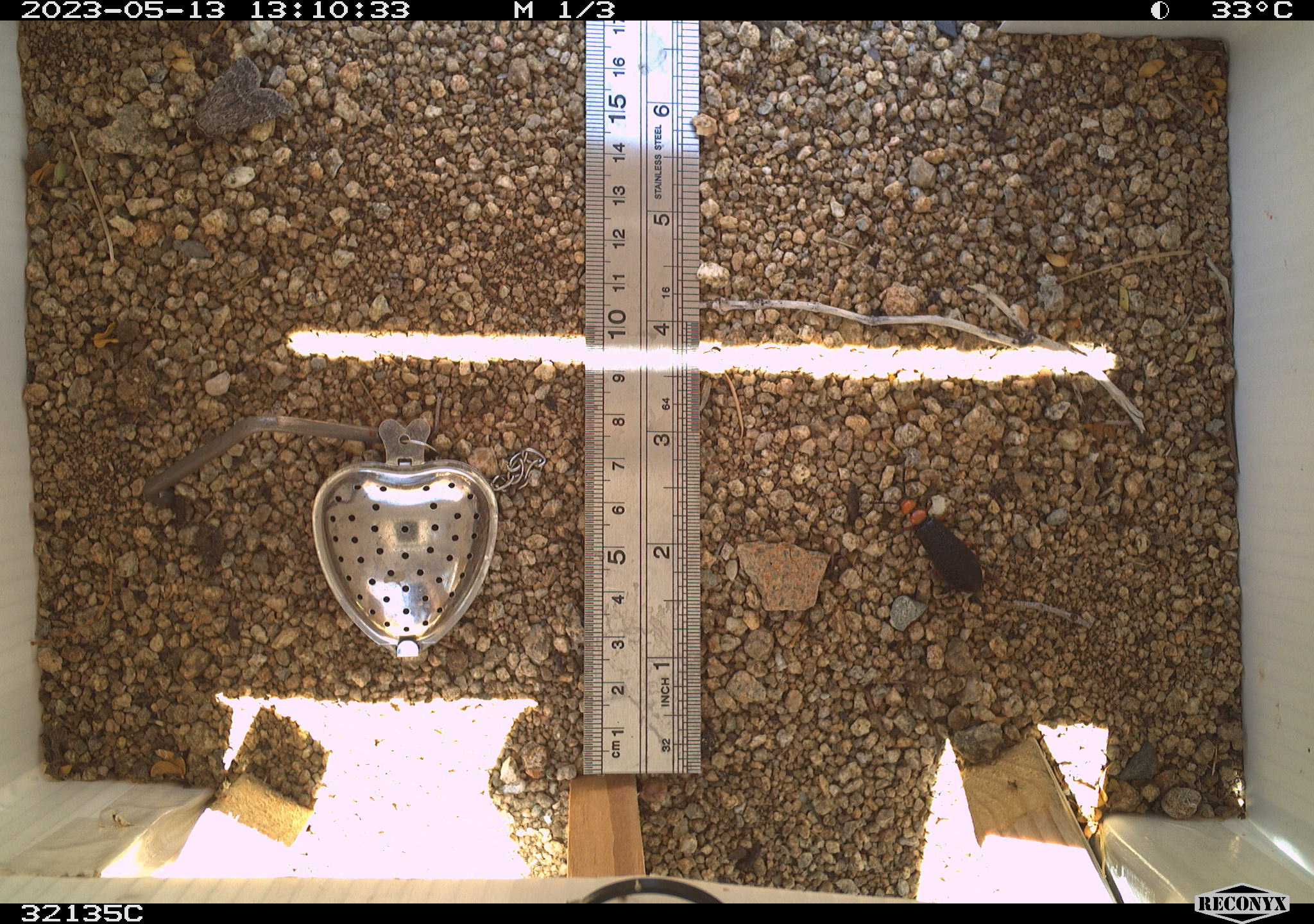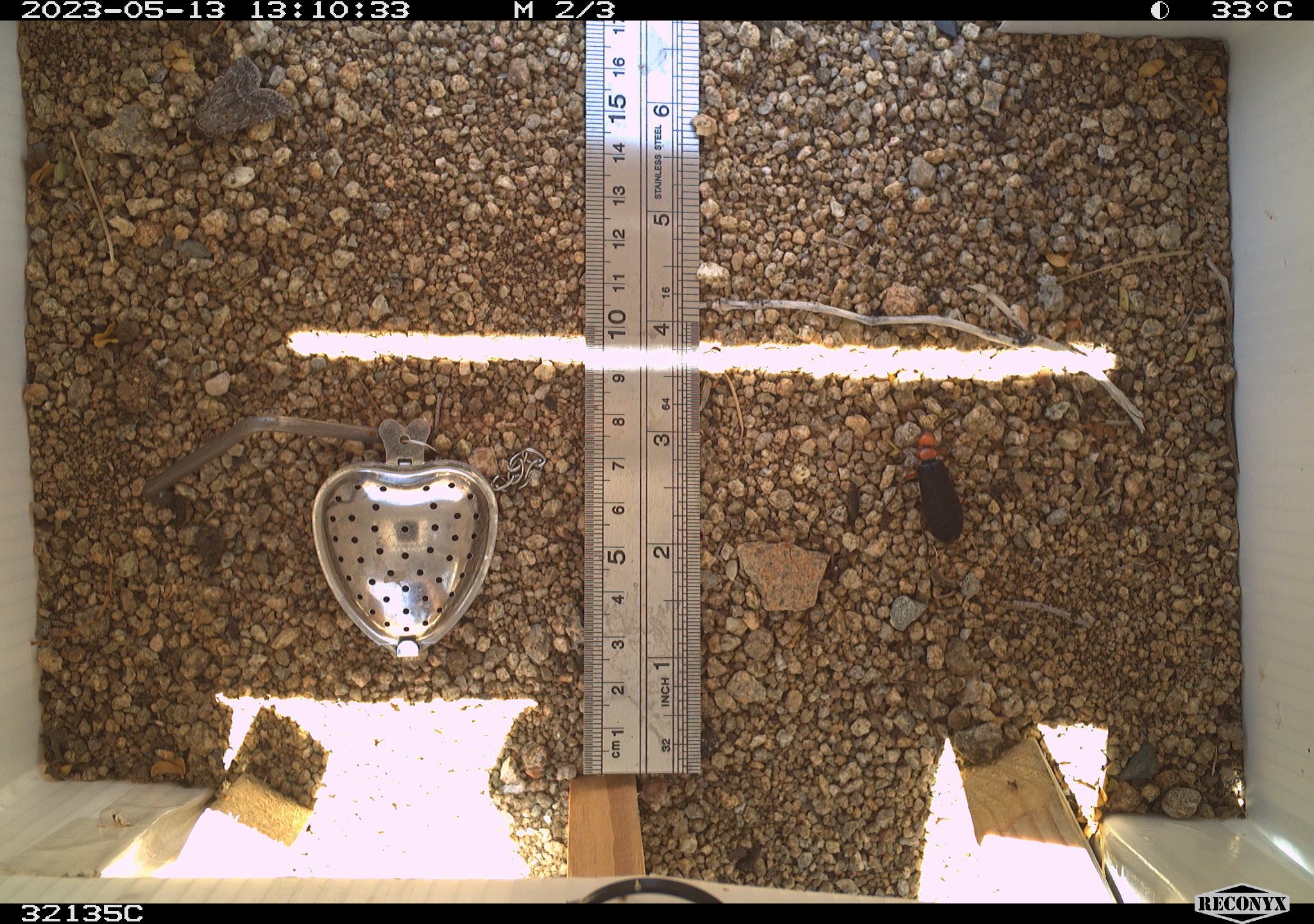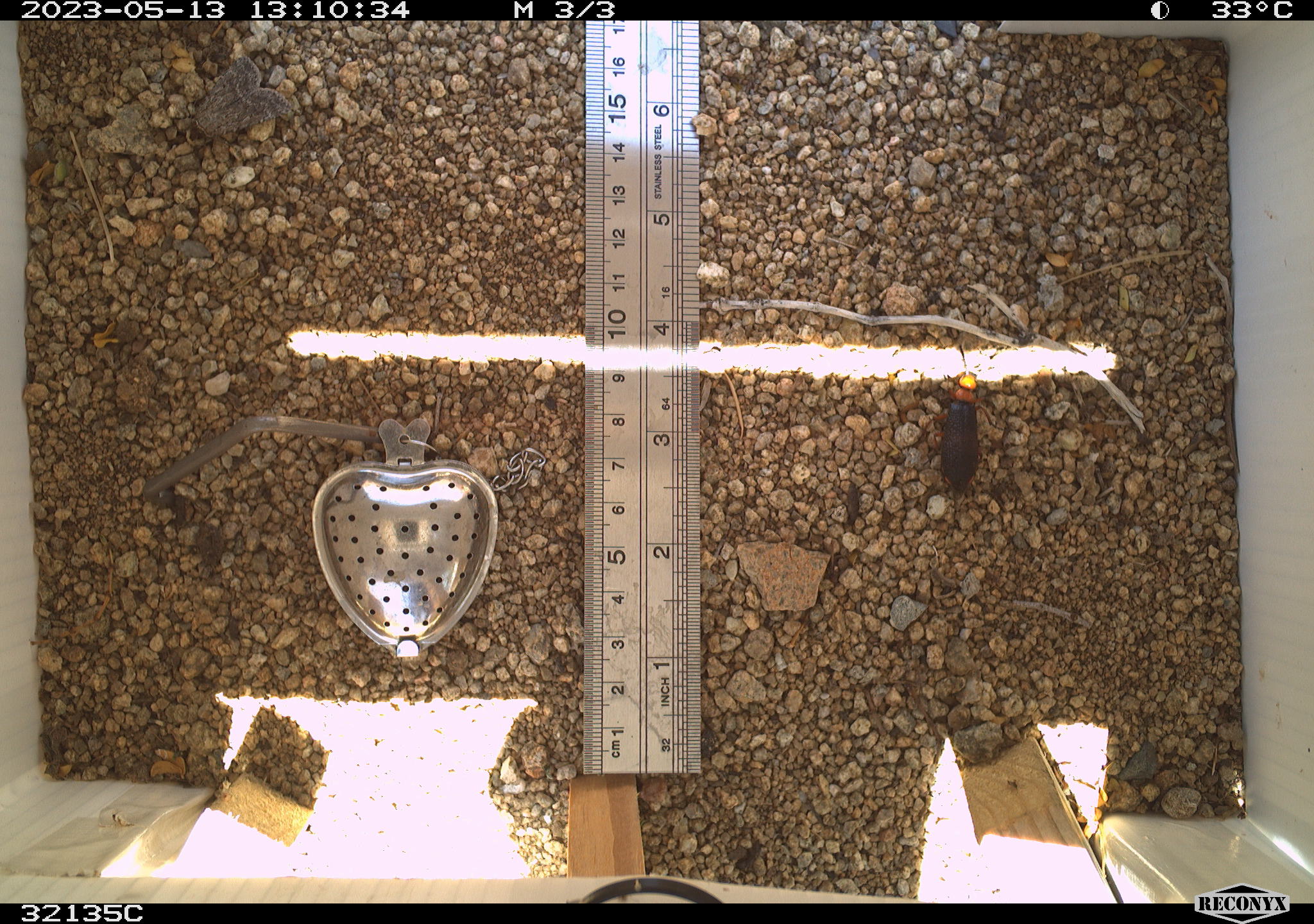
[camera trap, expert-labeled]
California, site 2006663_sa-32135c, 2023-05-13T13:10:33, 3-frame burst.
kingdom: Animalia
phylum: Arthropoda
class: Insecta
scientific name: Insecta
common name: insect